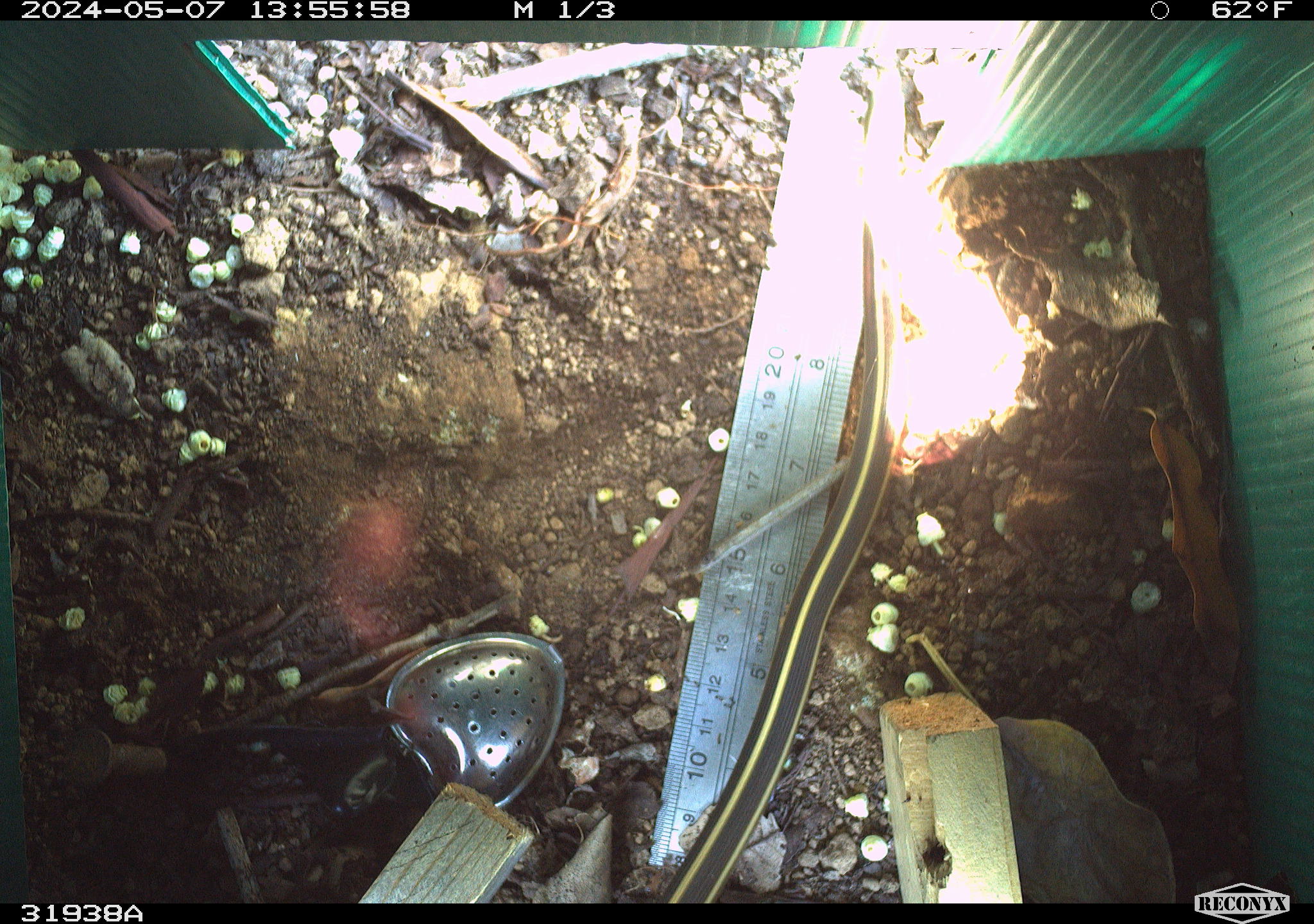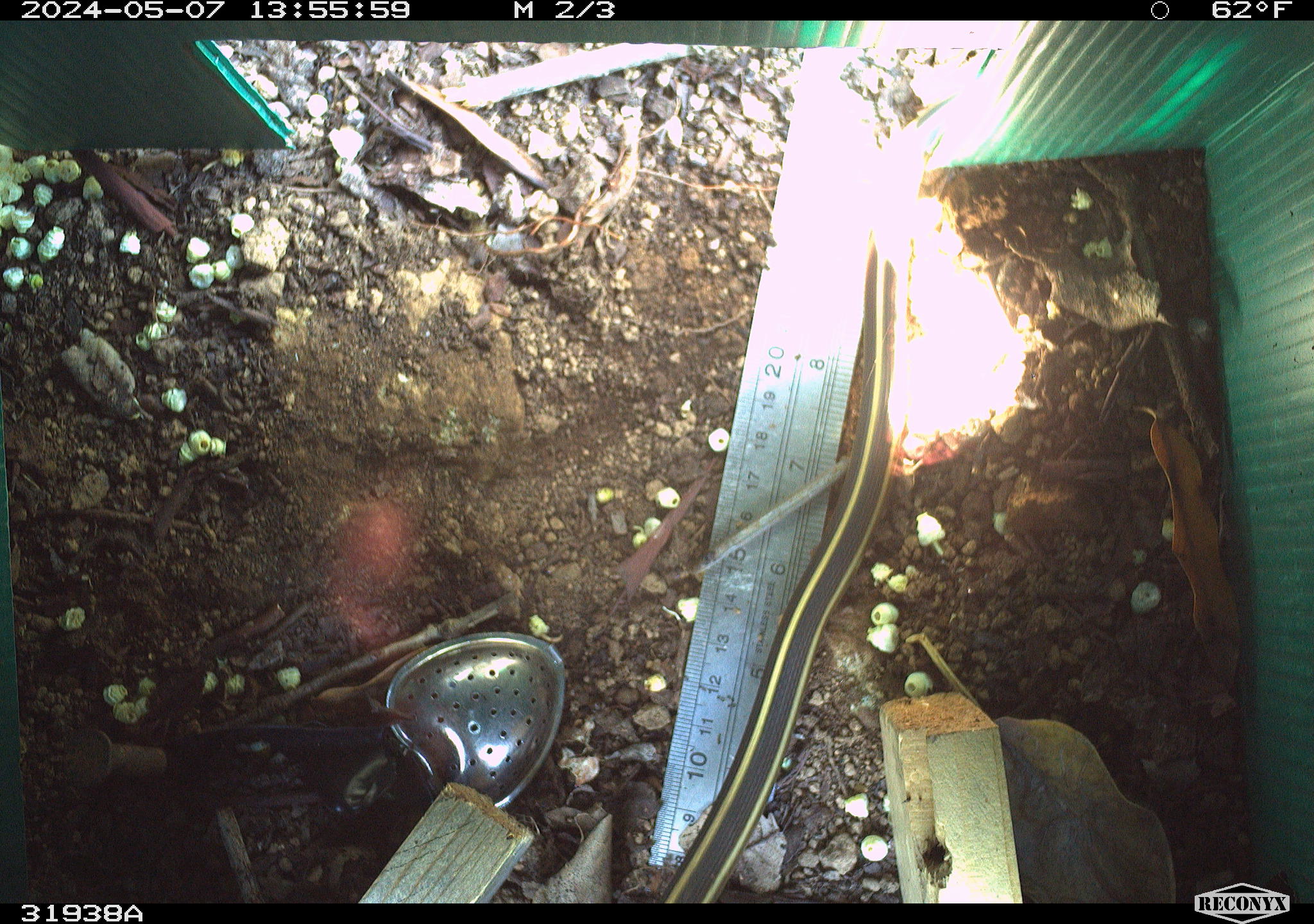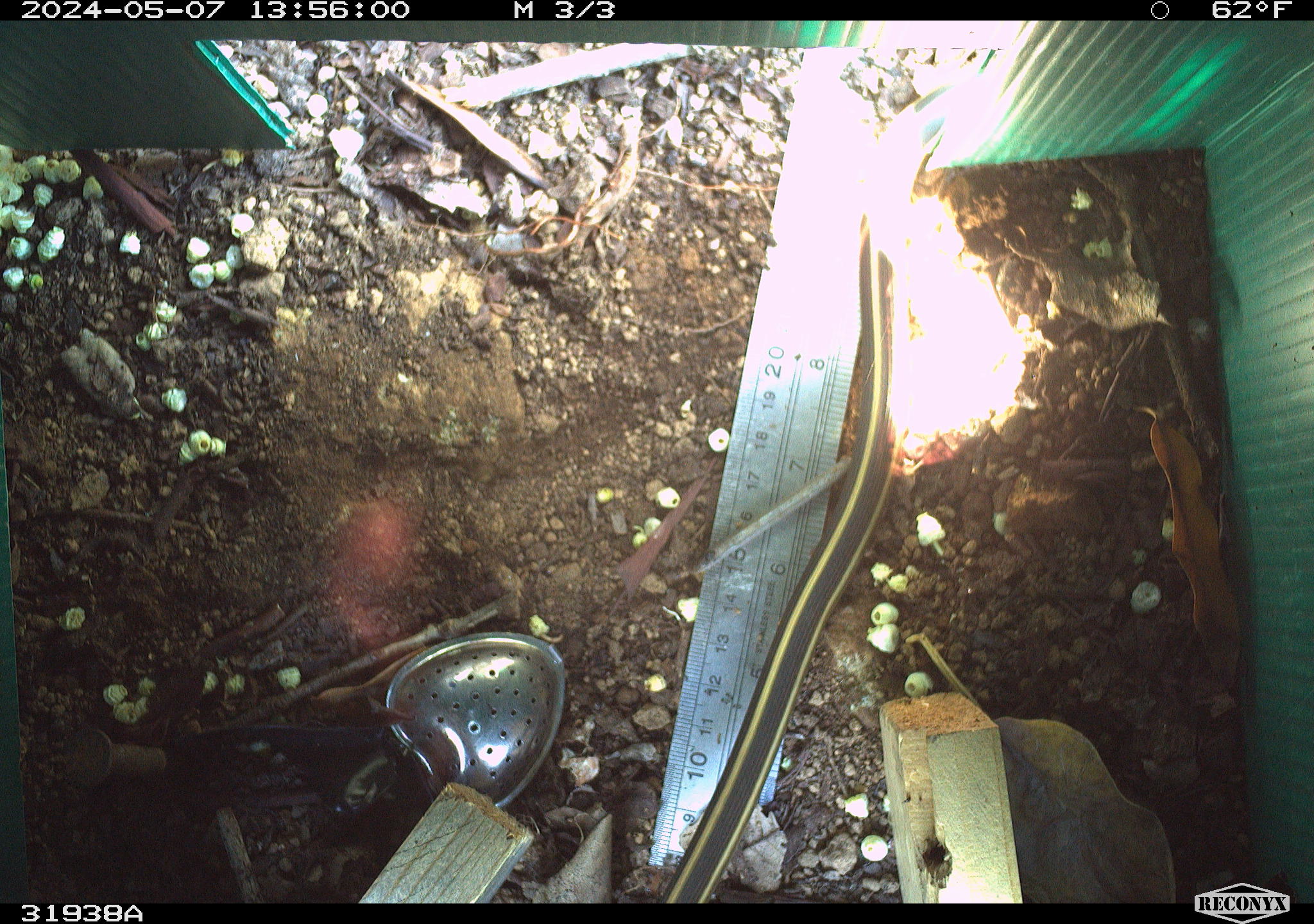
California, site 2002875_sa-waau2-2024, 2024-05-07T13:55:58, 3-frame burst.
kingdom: Animalia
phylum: Chordata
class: Reptilia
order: Squamata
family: Colubridae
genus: Thamnophis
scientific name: Thamnophis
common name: american gartersnakes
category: thamnophis species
Thamnophis species (american gartersnakes) (Thamnophis).